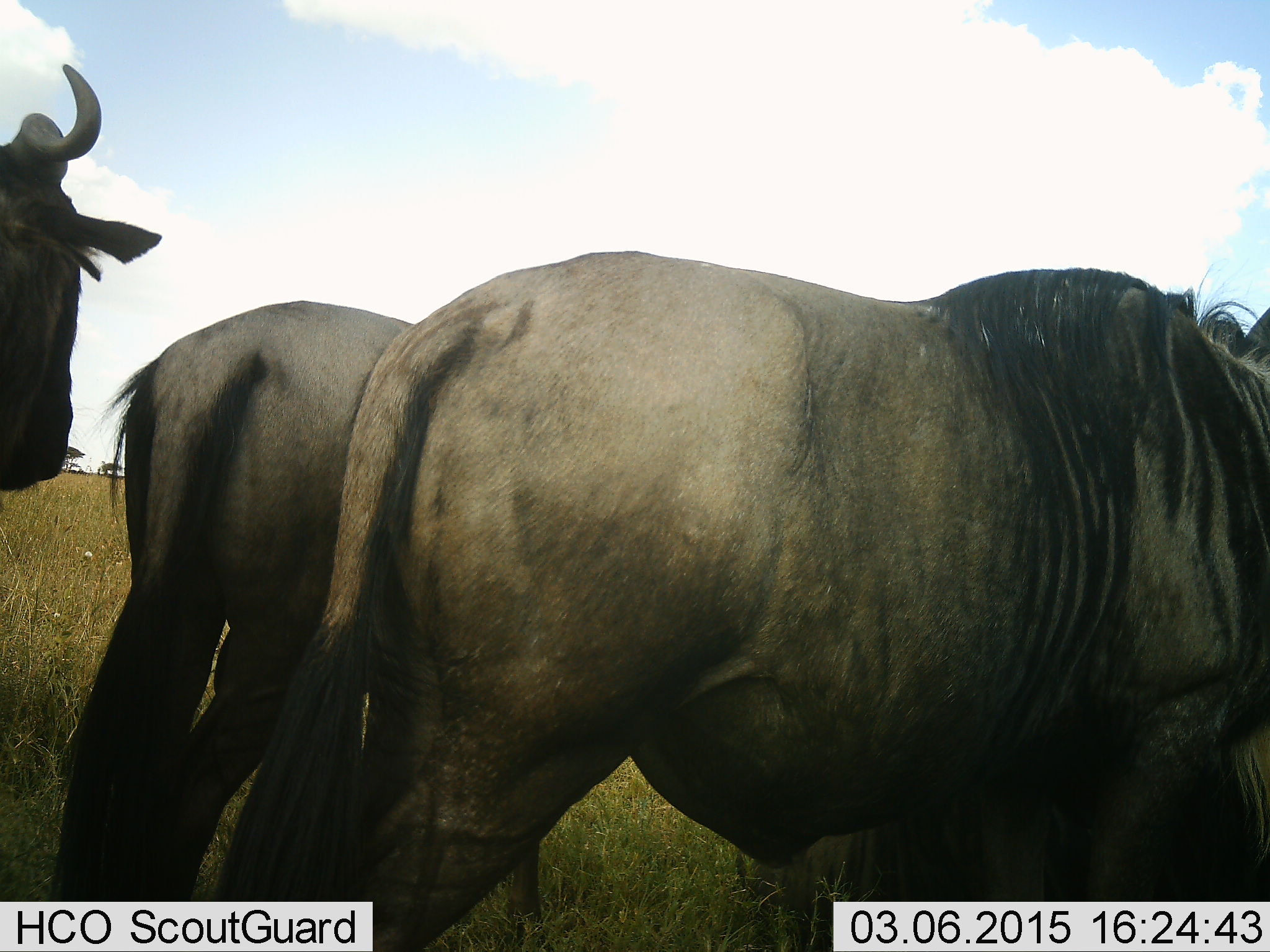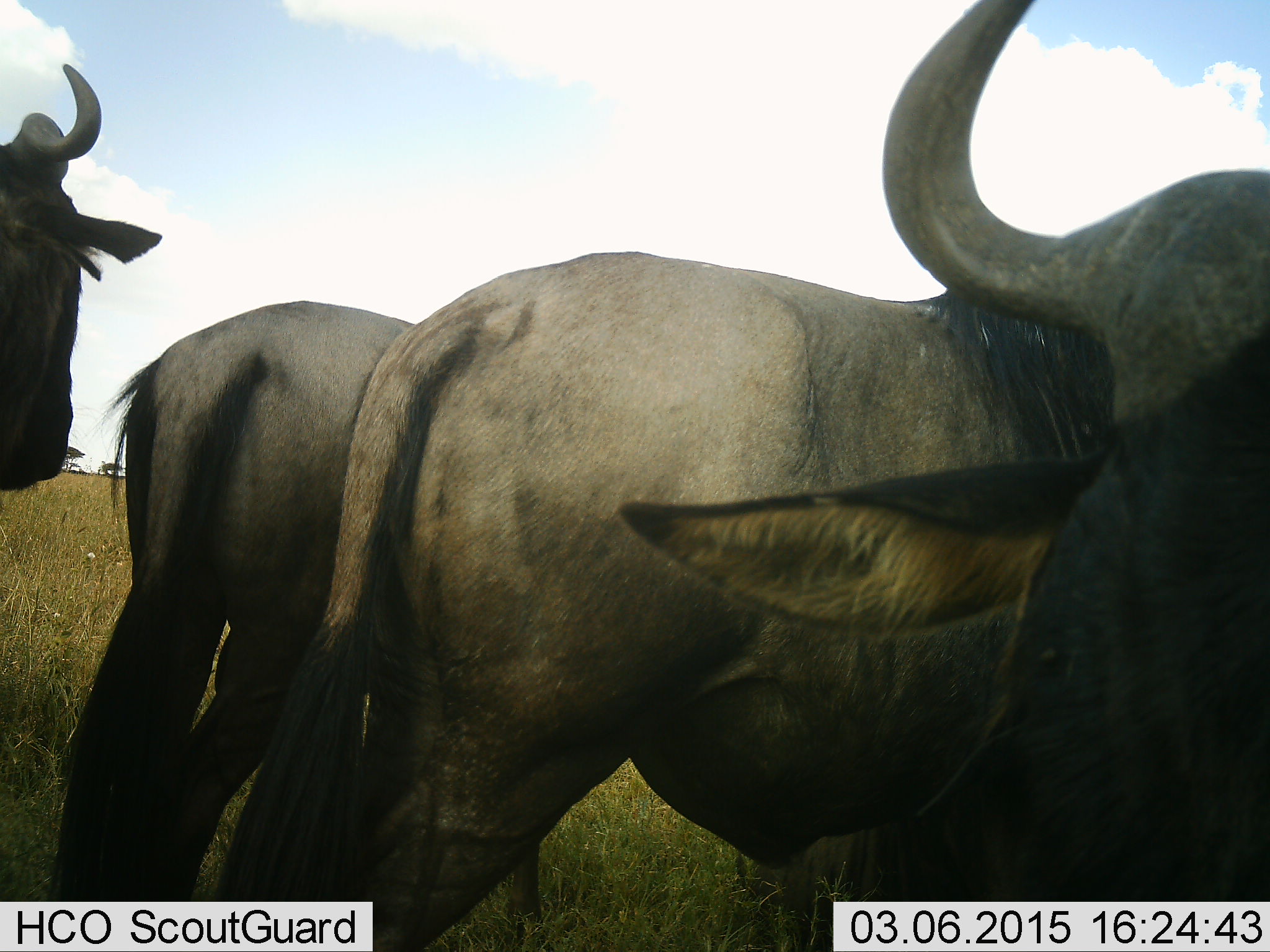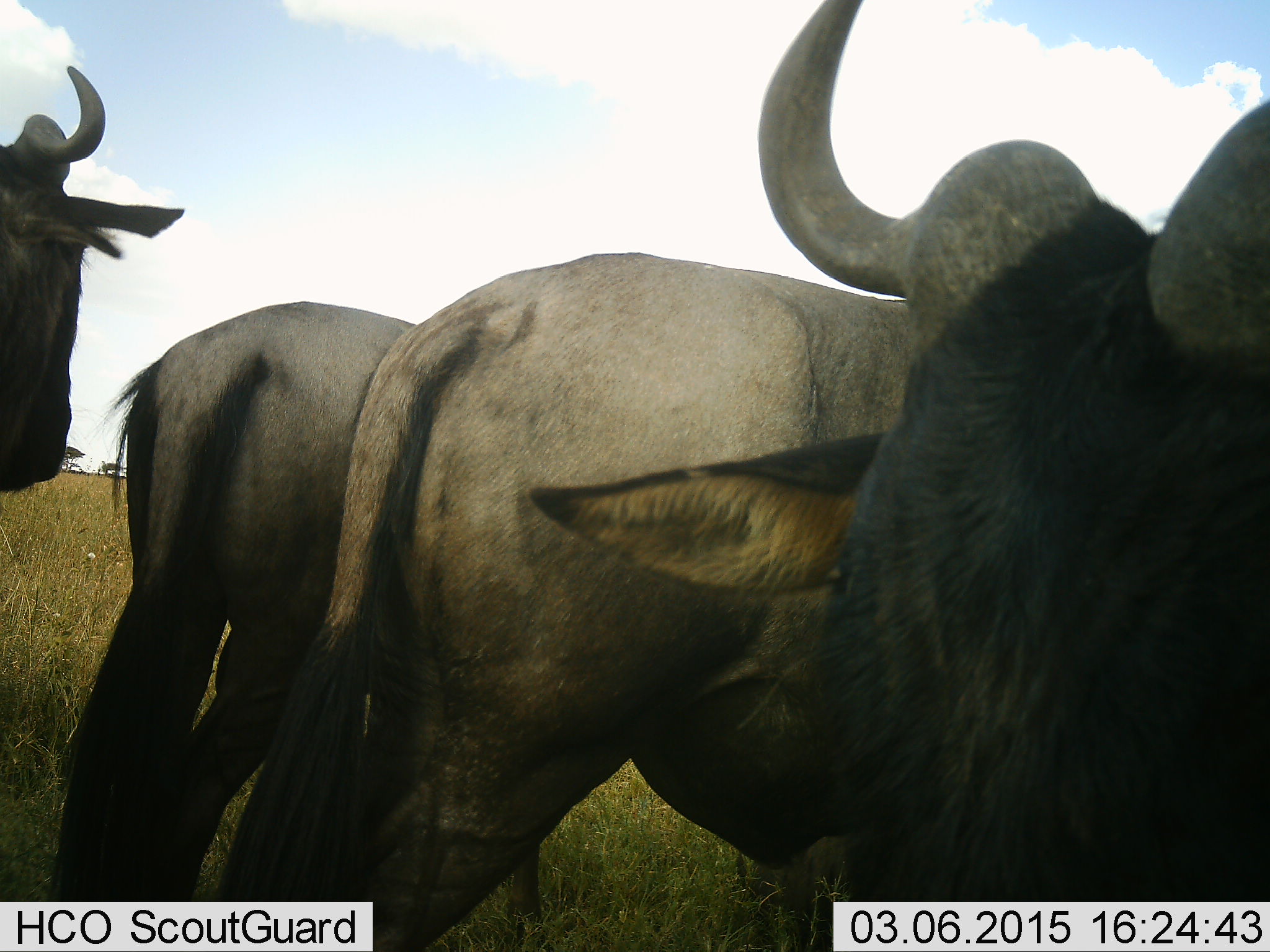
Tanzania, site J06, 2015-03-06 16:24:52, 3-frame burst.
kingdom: Animalia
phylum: Chordata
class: Mammalia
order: Artiodactyla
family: Bovidae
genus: Connochaetes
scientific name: Connochaetes taurinus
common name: blue wildebeest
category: wildebeest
Wildebeest (blue wildebeest) (Connochaetes taurinus), count 4. Behavior (volunteer vote fractions): standing 100%, resting 10%, moving 30%, interacting 0%. Young present (vote fraction): 0%. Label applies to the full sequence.